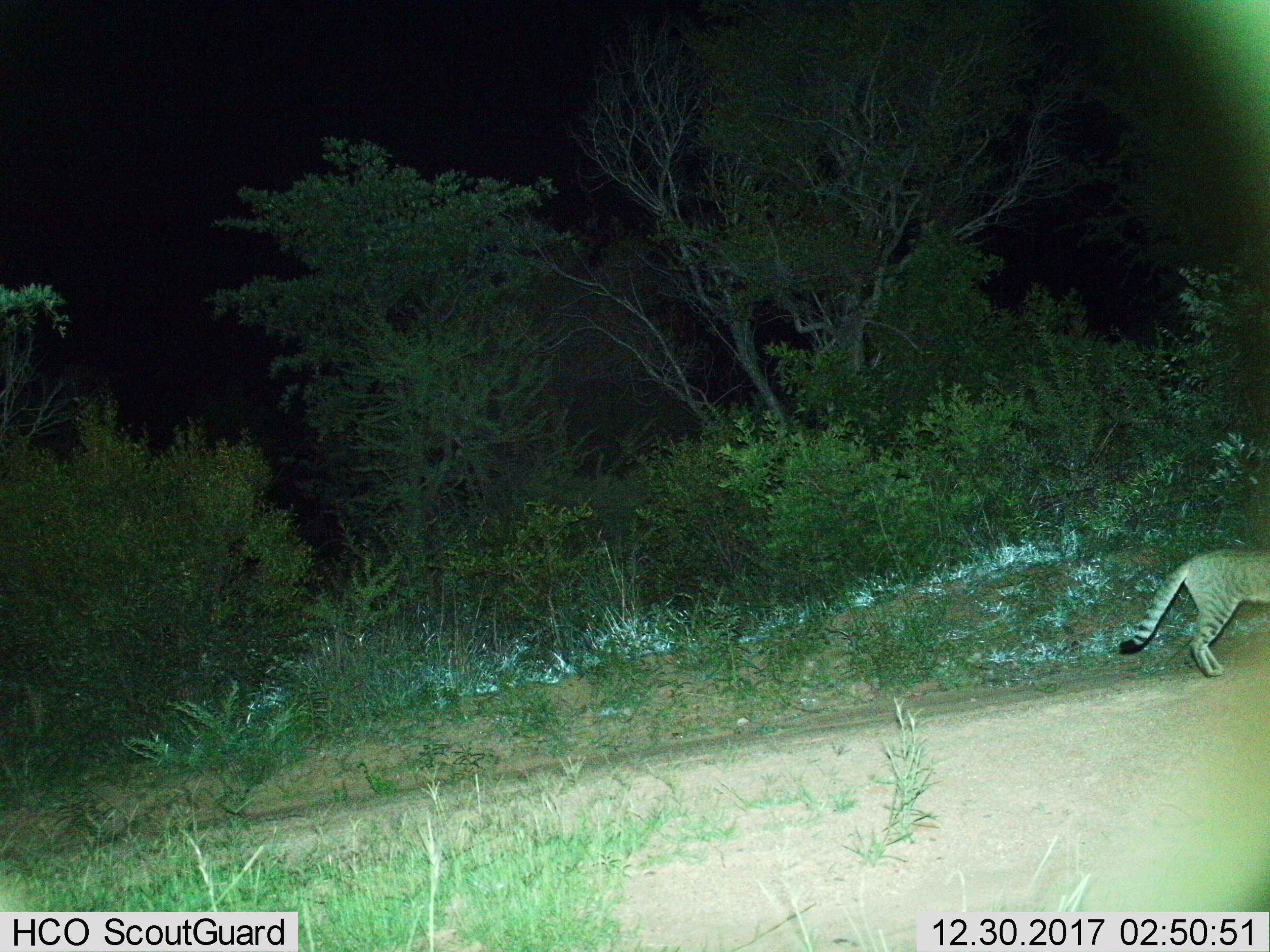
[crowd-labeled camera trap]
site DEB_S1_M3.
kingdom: Animalia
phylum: Chordata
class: Mammalia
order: Carnivora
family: Felidae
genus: Felis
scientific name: Felis lybica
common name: african wild cat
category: africanwildcat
Africanwildcat (african wild cat) (Felis lybica), count 1. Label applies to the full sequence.